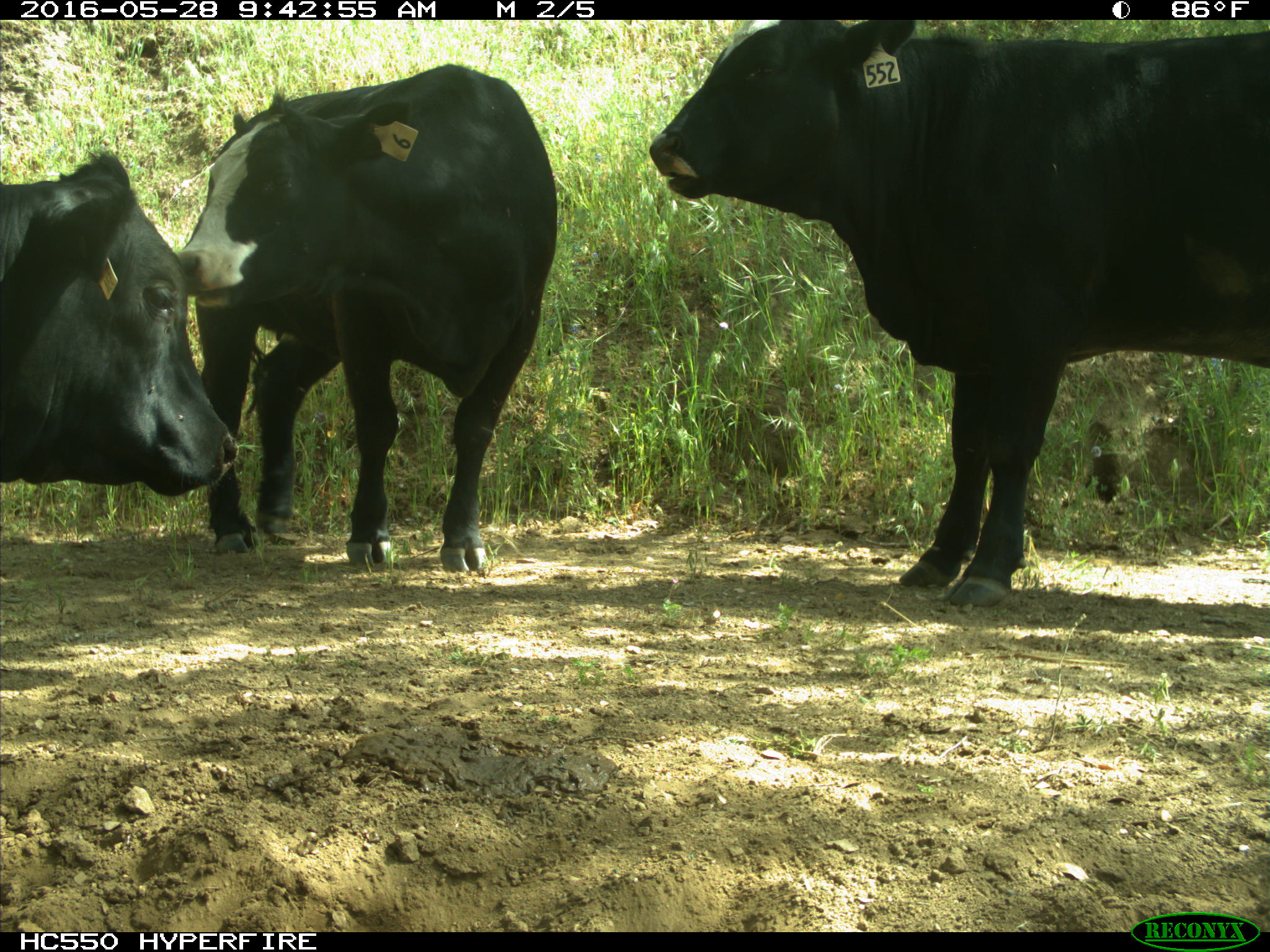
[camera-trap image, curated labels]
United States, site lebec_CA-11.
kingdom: Animalia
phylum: Chordata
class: Mammalia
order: Artiodactyla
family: Bovidae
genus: Bos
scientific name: Bos taurus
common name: domestic cow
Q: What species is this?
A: Bos taurus (domestic cow).